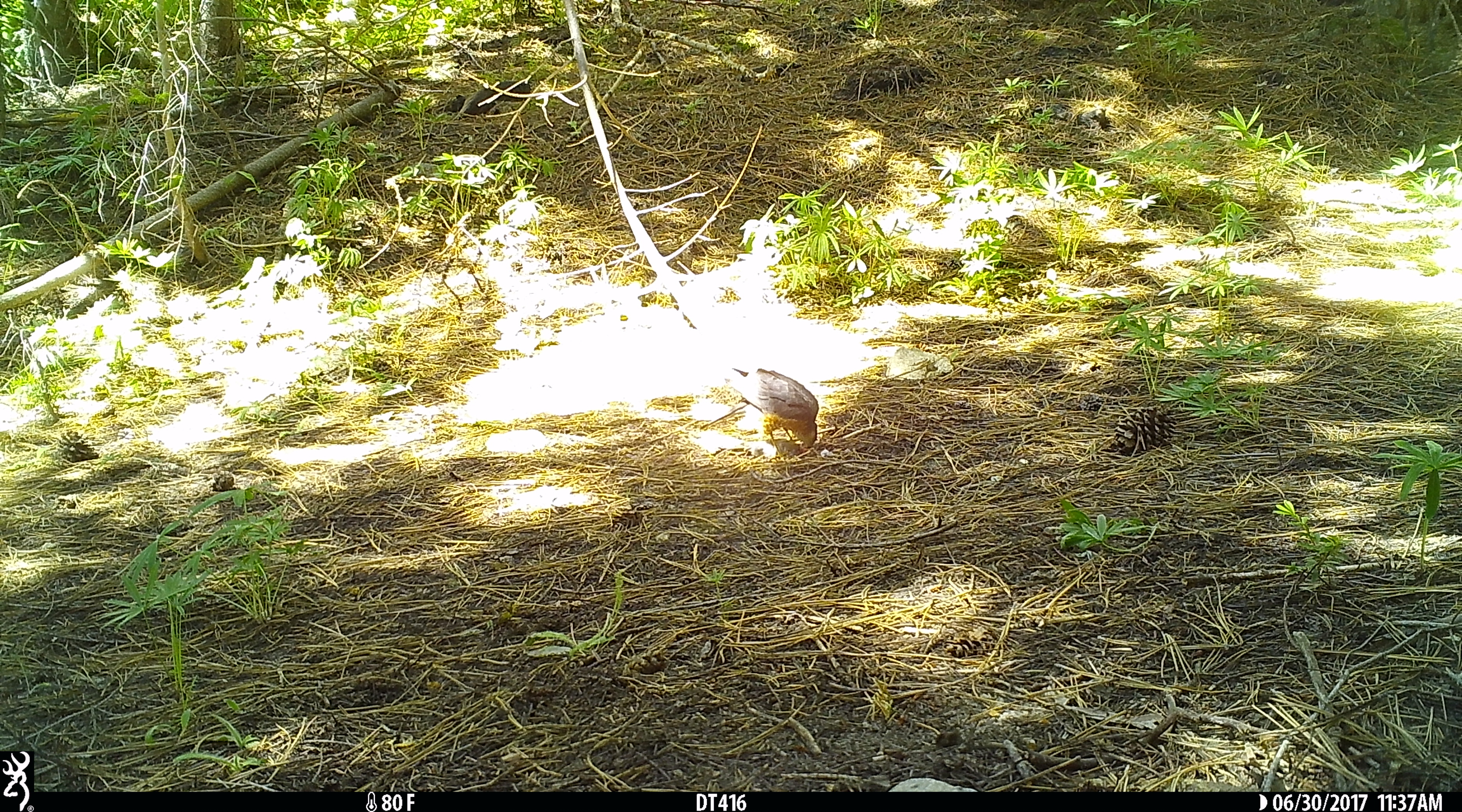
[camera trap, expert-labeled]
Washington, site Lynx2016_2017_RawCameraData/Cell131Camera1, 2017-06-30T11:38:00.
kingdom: Animalia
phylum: Chordata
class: Aves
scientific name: Aves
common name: birds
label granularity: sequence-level